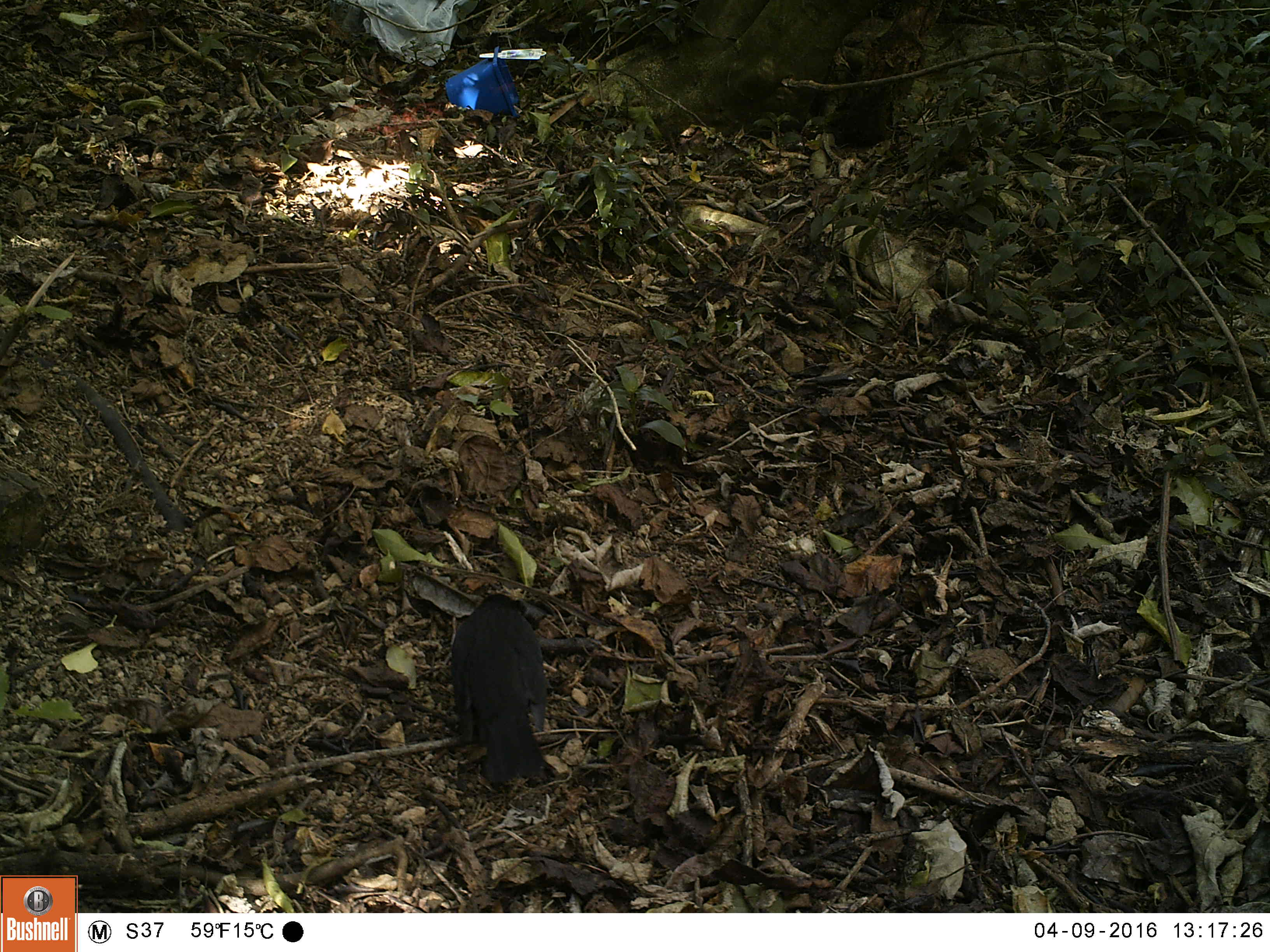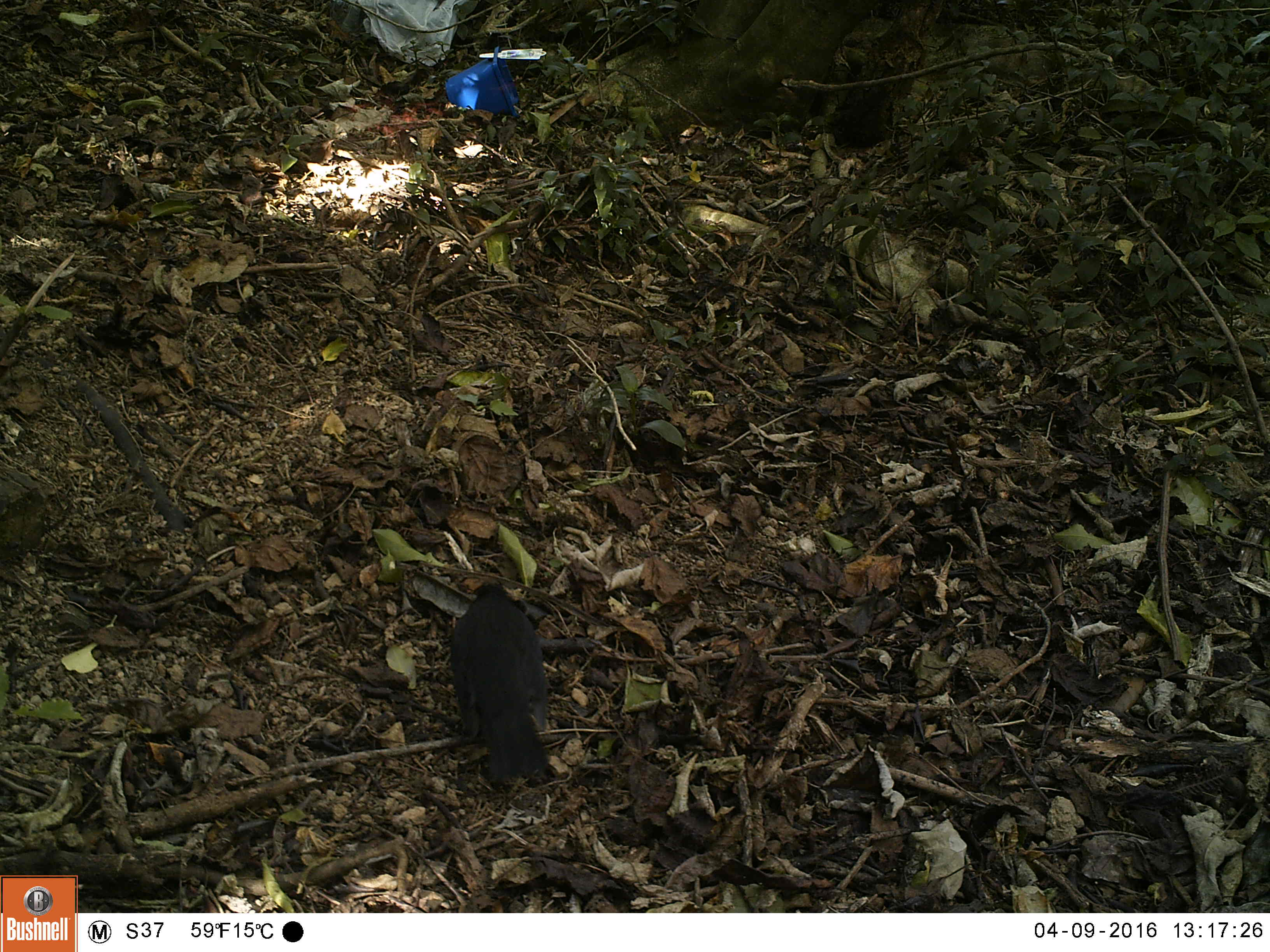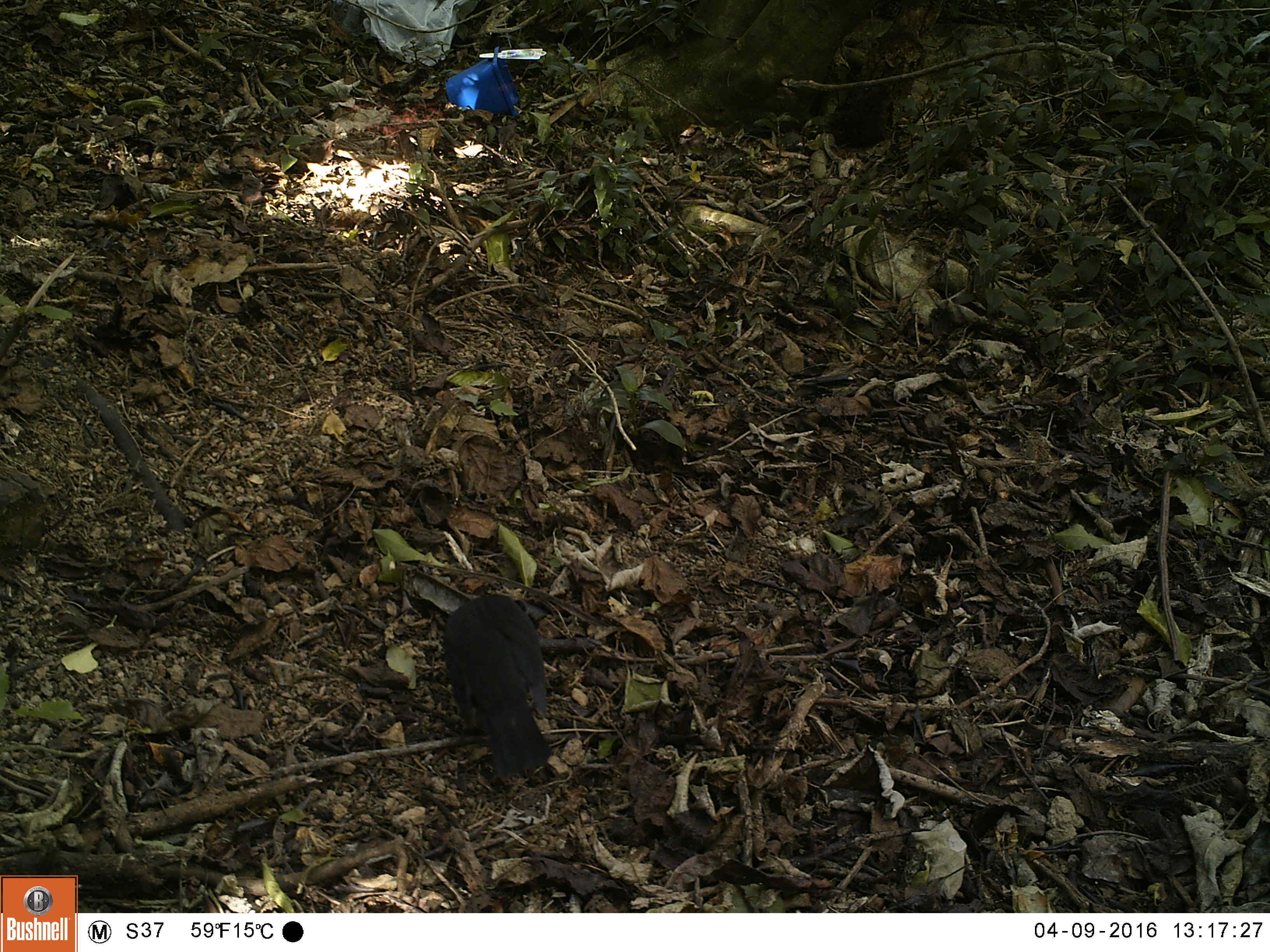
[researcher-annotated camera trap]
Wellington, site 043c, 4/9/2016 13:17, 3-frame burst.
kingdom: Animalia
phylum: Chordata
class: Aves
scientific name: Aves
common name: bird